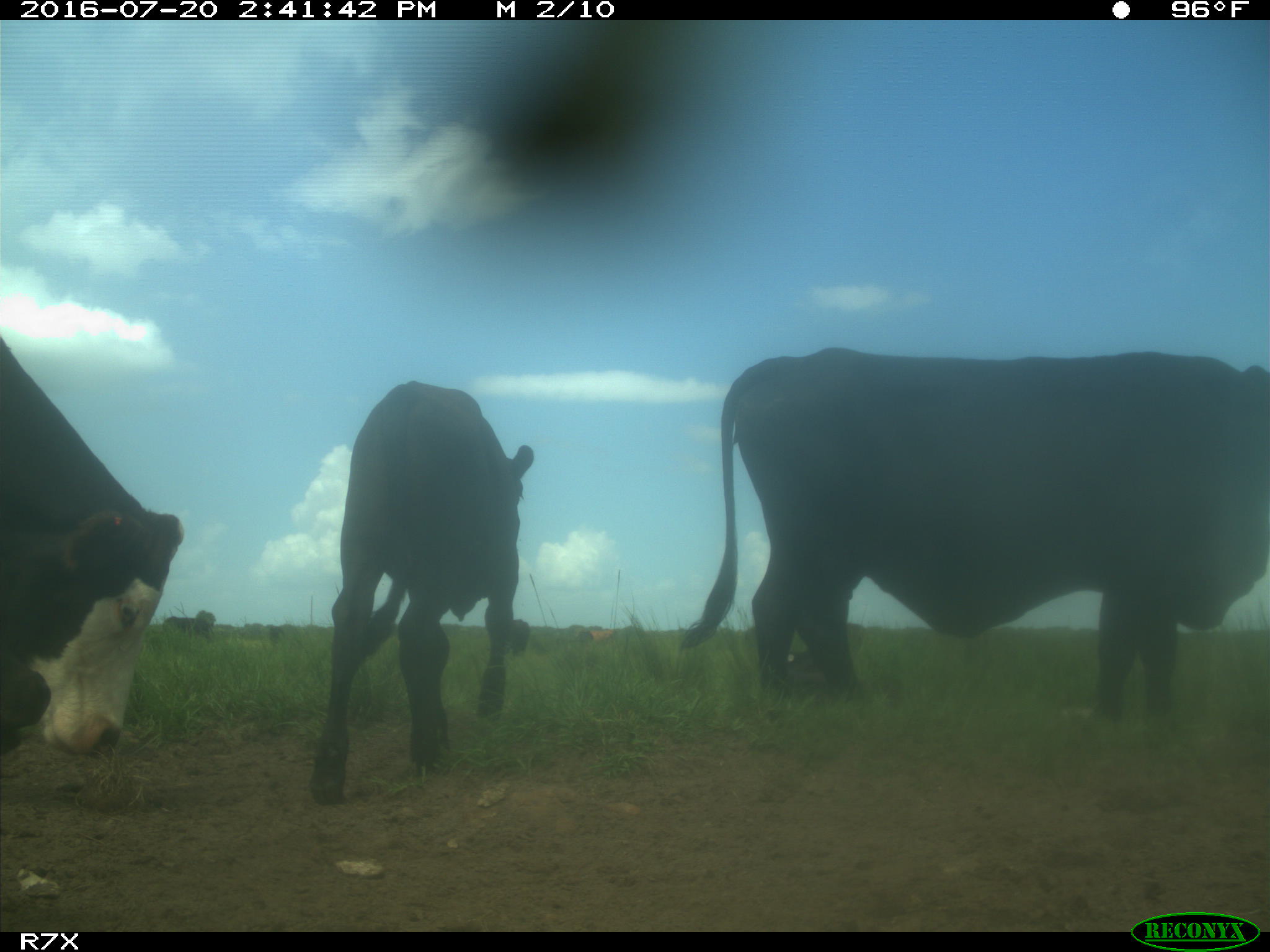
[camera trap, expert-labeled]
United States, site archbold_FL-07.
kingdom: Animalia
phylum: Chordata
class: Mammalia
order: Artiodactyla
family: Bovidae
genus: Bos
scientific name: Bos taurus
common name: domestic cow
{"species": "Bos taurus (domestic cow)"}